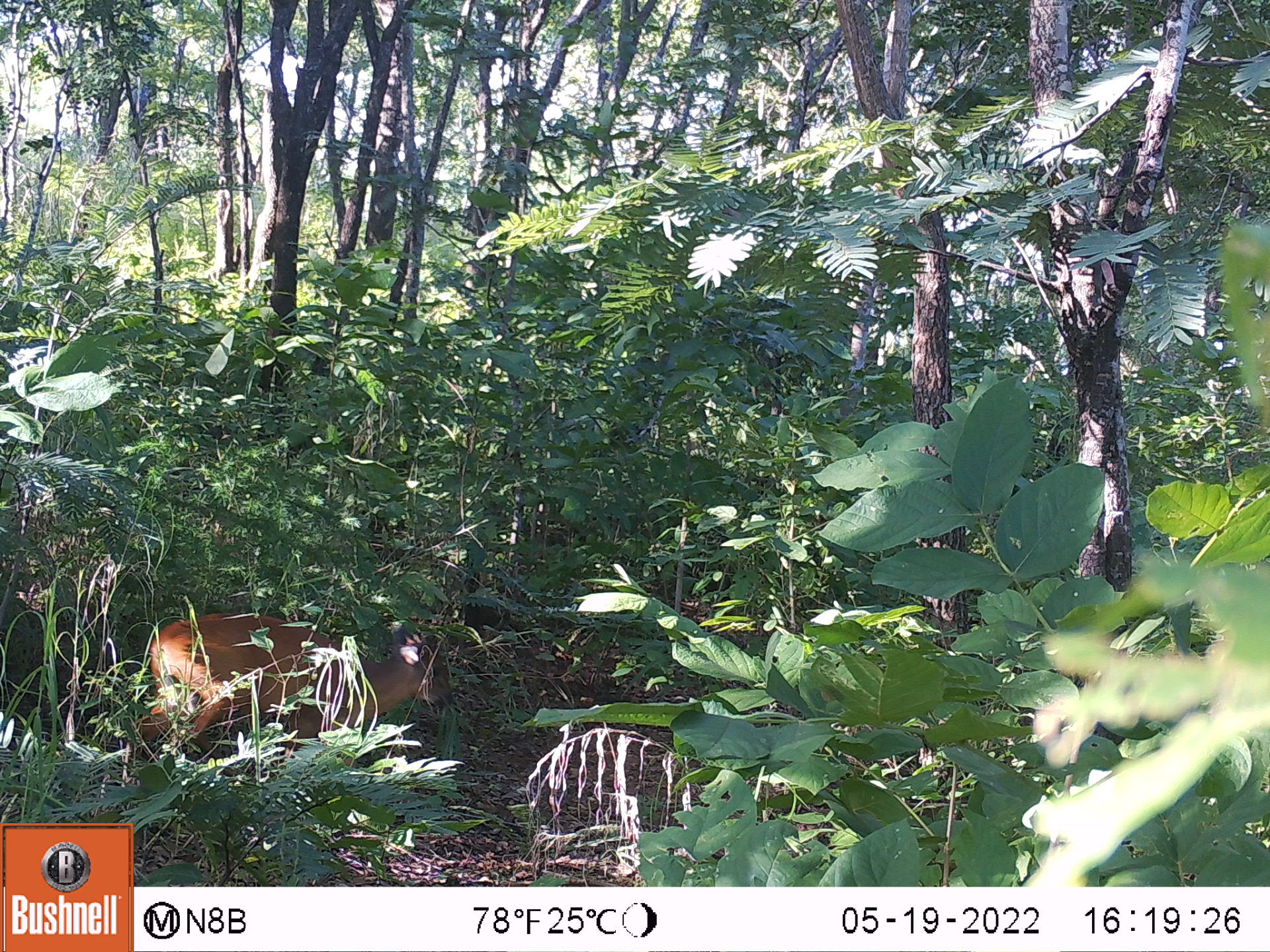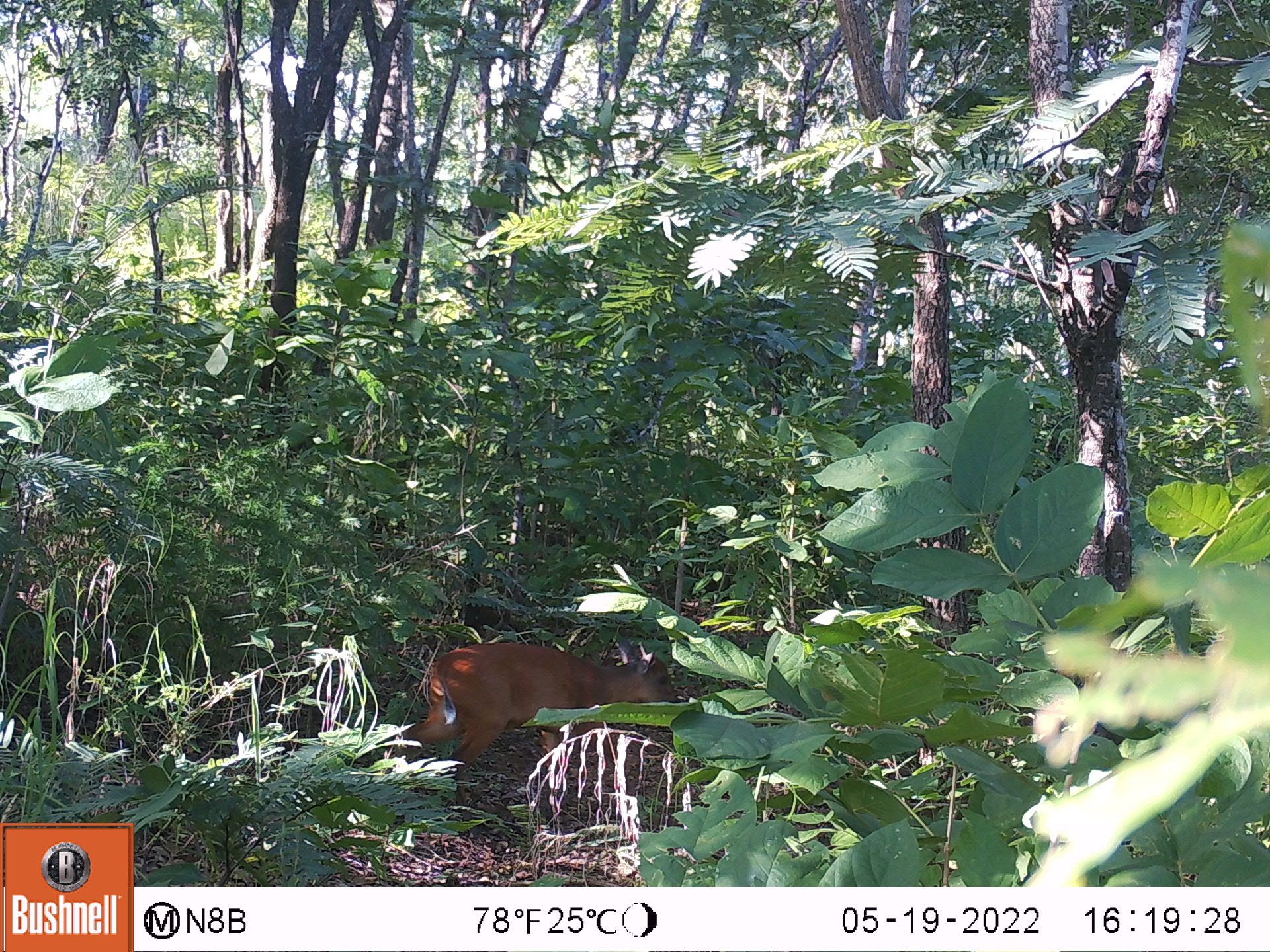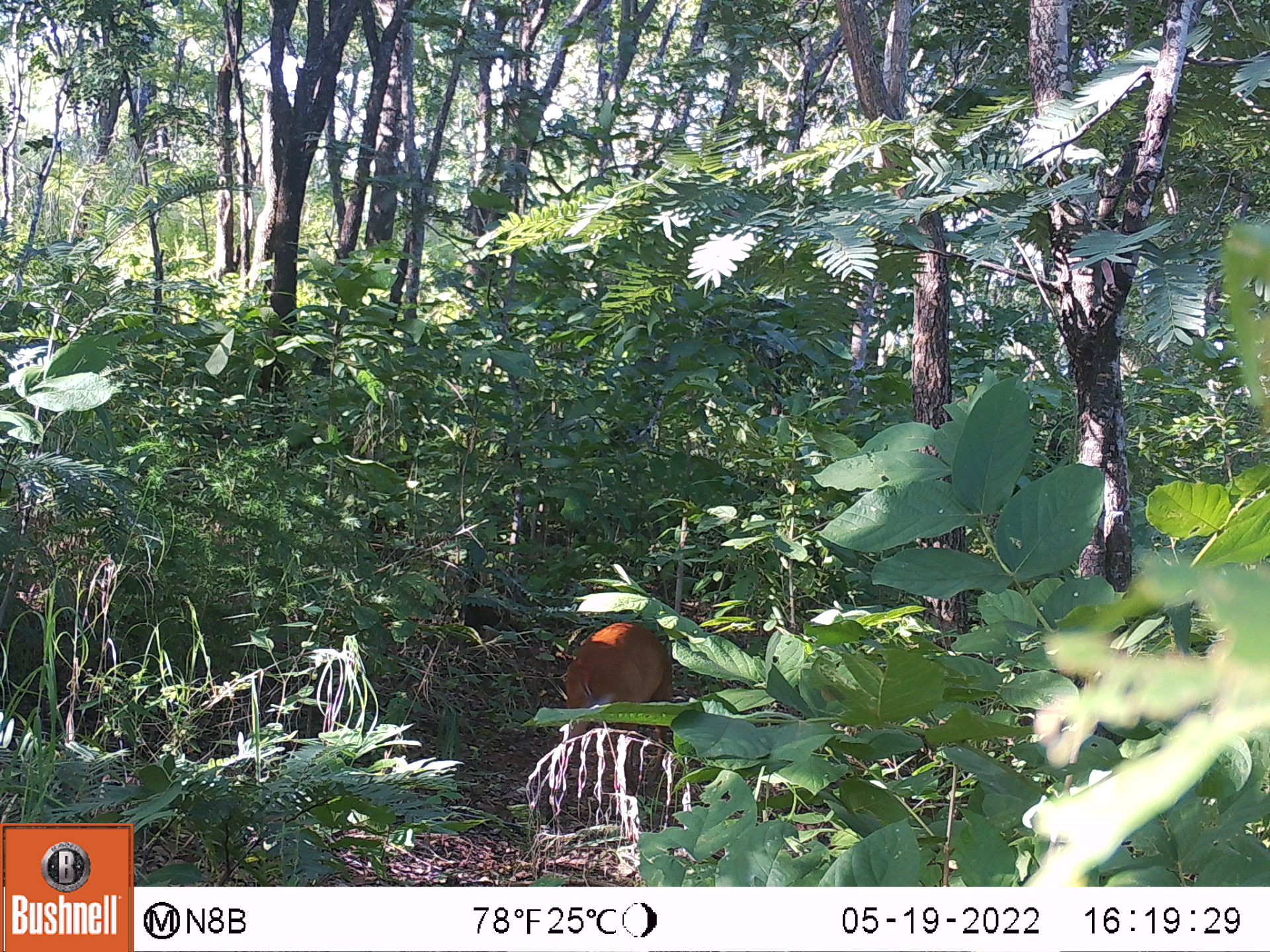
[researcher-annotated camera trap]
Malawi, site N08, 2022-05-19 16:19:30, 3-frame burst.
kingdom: Animalia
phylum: Chordata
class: Mammalia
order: Artiodactyla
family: Bovidae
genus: Cephalophorus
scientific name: Cephalophorus natalensis natalensis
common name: red duiker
Red duiker (Cephalophorus natalensis natalensis), count 1.